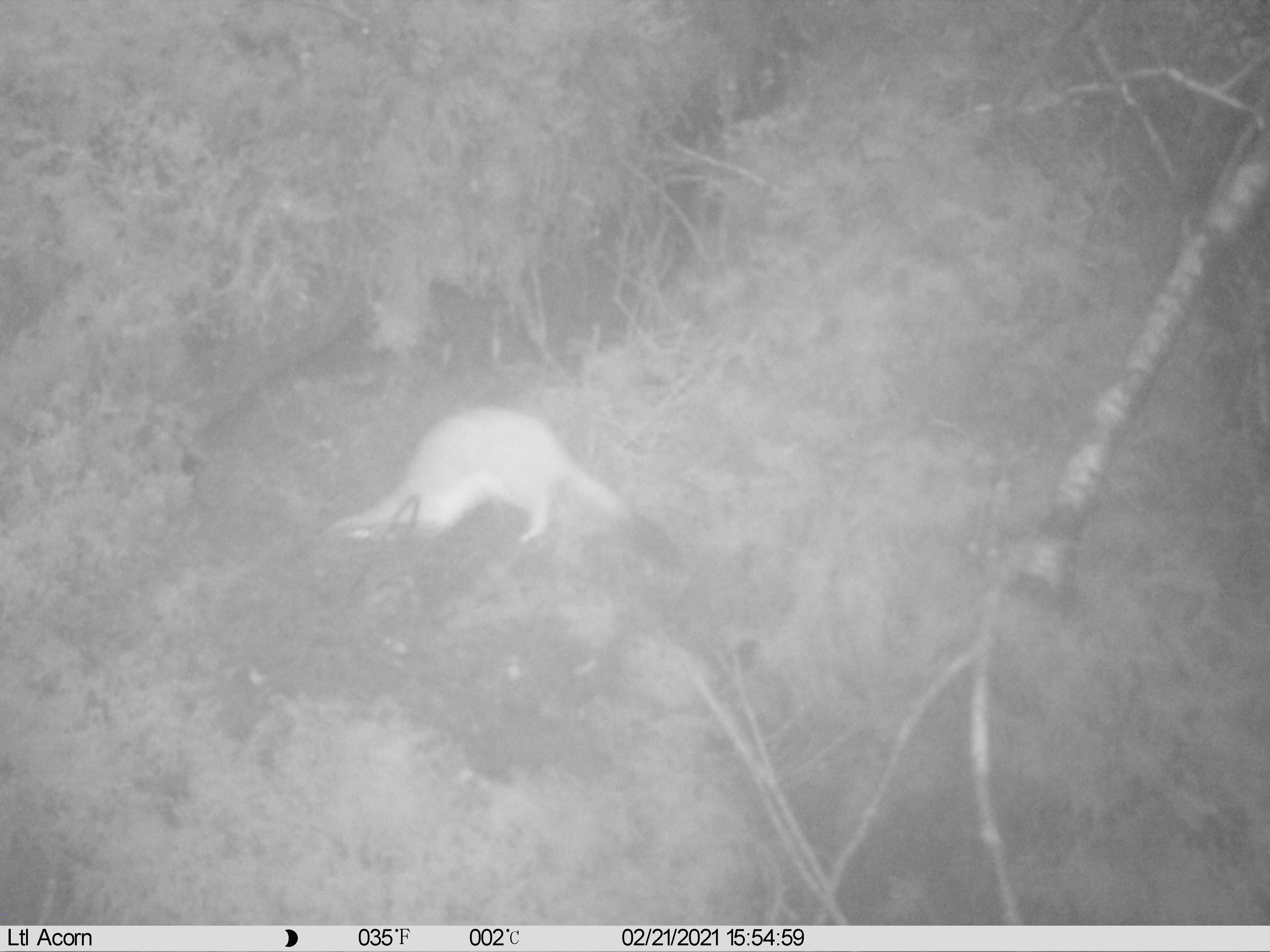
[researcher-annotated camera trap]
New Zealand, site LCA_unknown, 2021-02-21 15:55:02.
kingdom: Animalia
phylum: Chordata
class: Mammalia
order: Carnivora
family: Mustelidae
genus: Mustela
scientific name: Mustela erminea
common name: stoat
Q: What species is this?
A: Stoat (Mustela erminea).